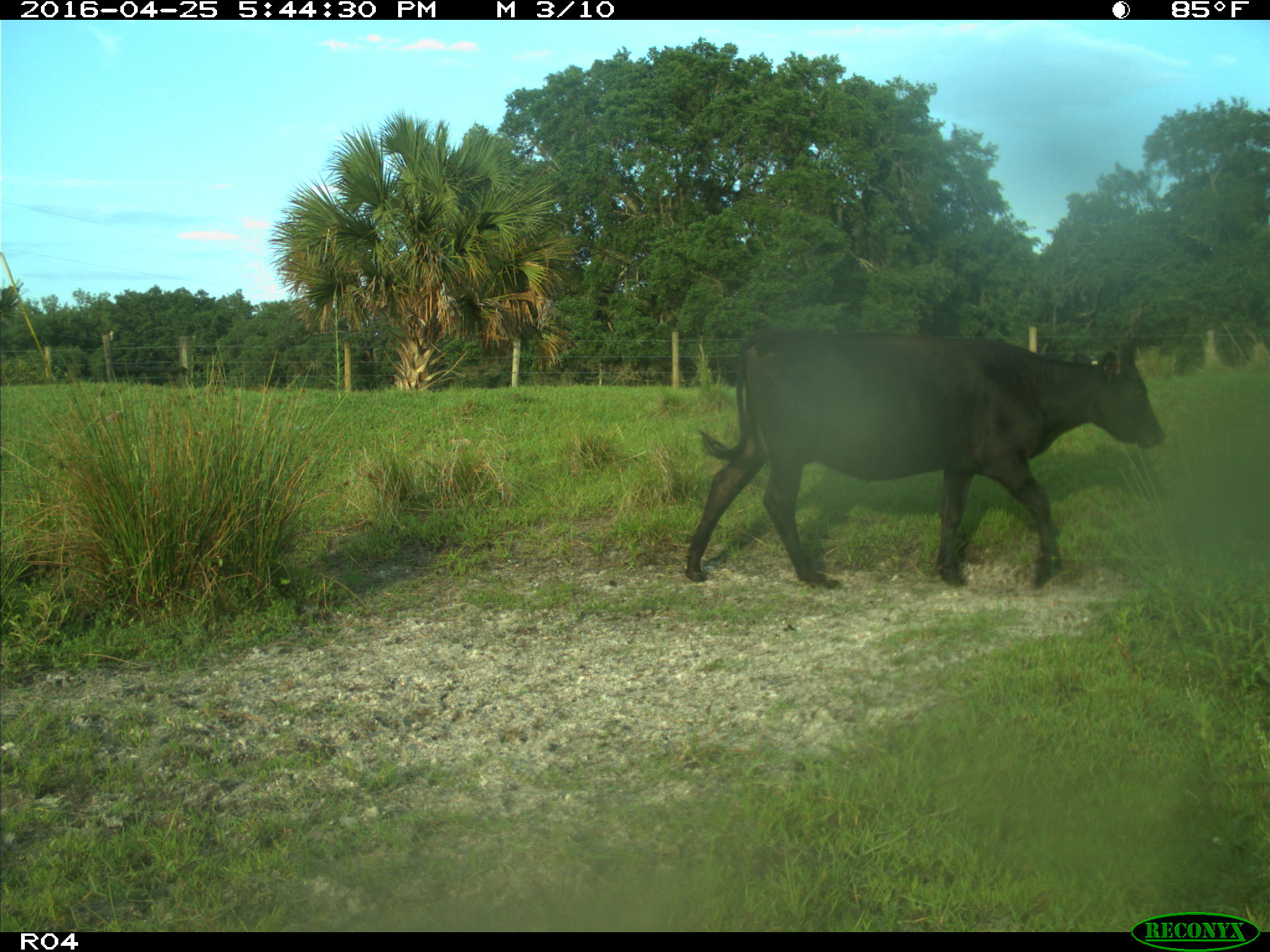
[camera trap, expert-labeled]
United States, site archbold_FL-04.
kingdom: Animalia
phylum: Chordata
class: Mammalia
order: Artiodactyla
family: Bovidae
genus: Bos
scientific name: Bos taurus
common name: domestic cow